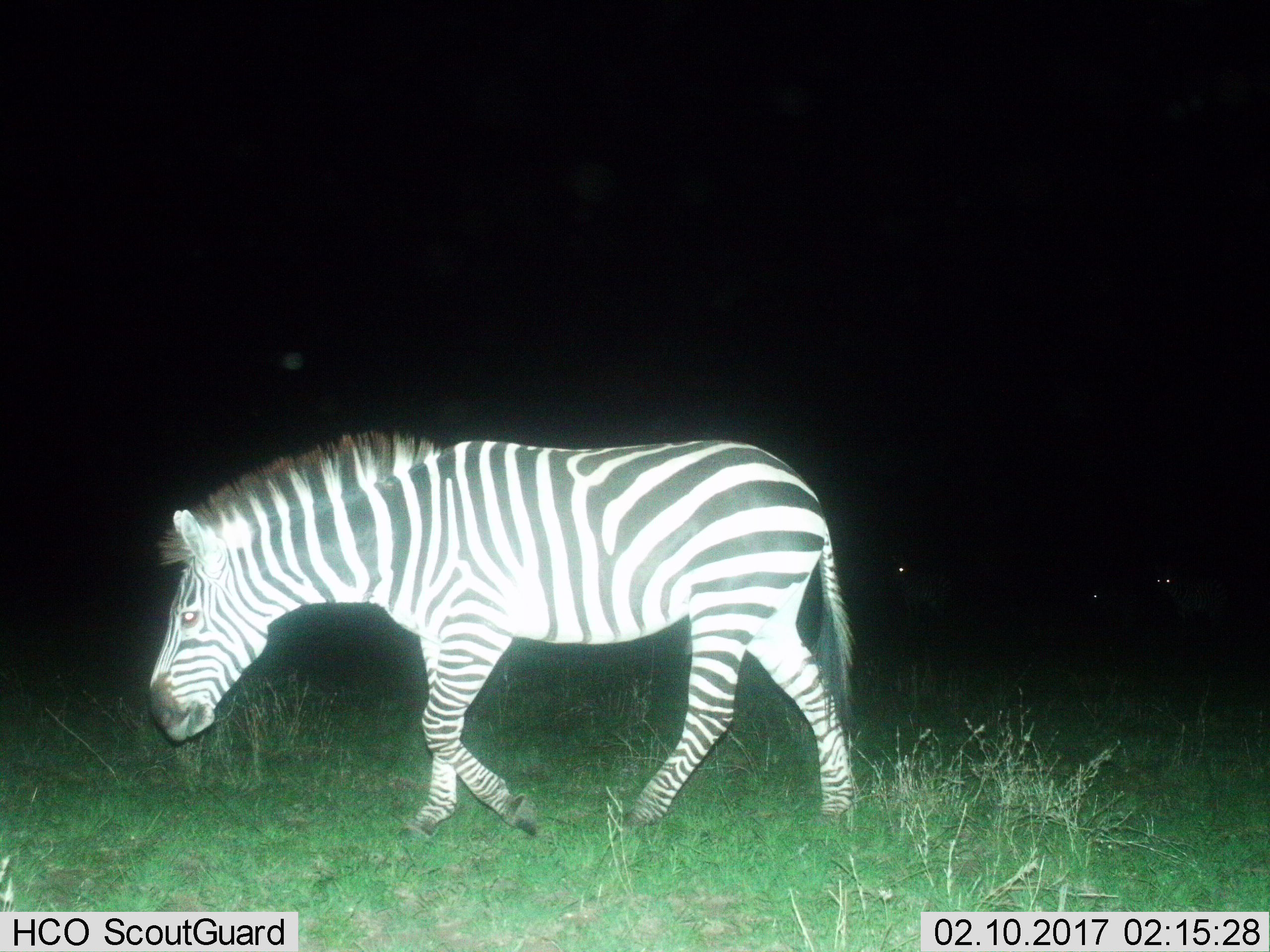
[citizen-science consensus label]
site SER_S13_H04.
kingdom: Animalia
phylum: Chordata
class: Mammalia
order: Perissodactyla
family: Equidae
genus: Equus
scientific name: Equus quagga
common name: plains zebra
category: zebraplains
Zebraplains (plains zebra) (Equus quagga), count 1. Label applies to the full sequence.